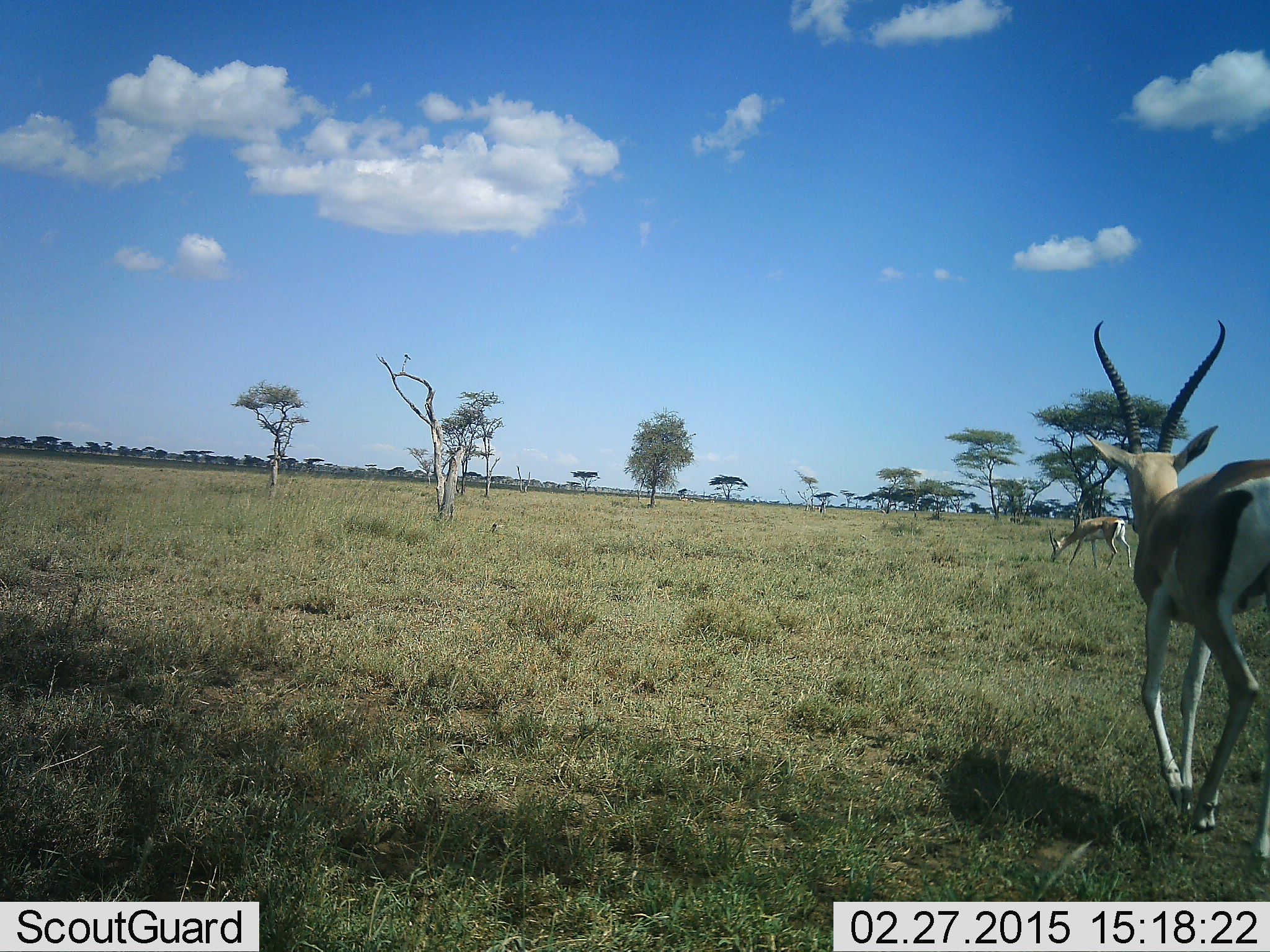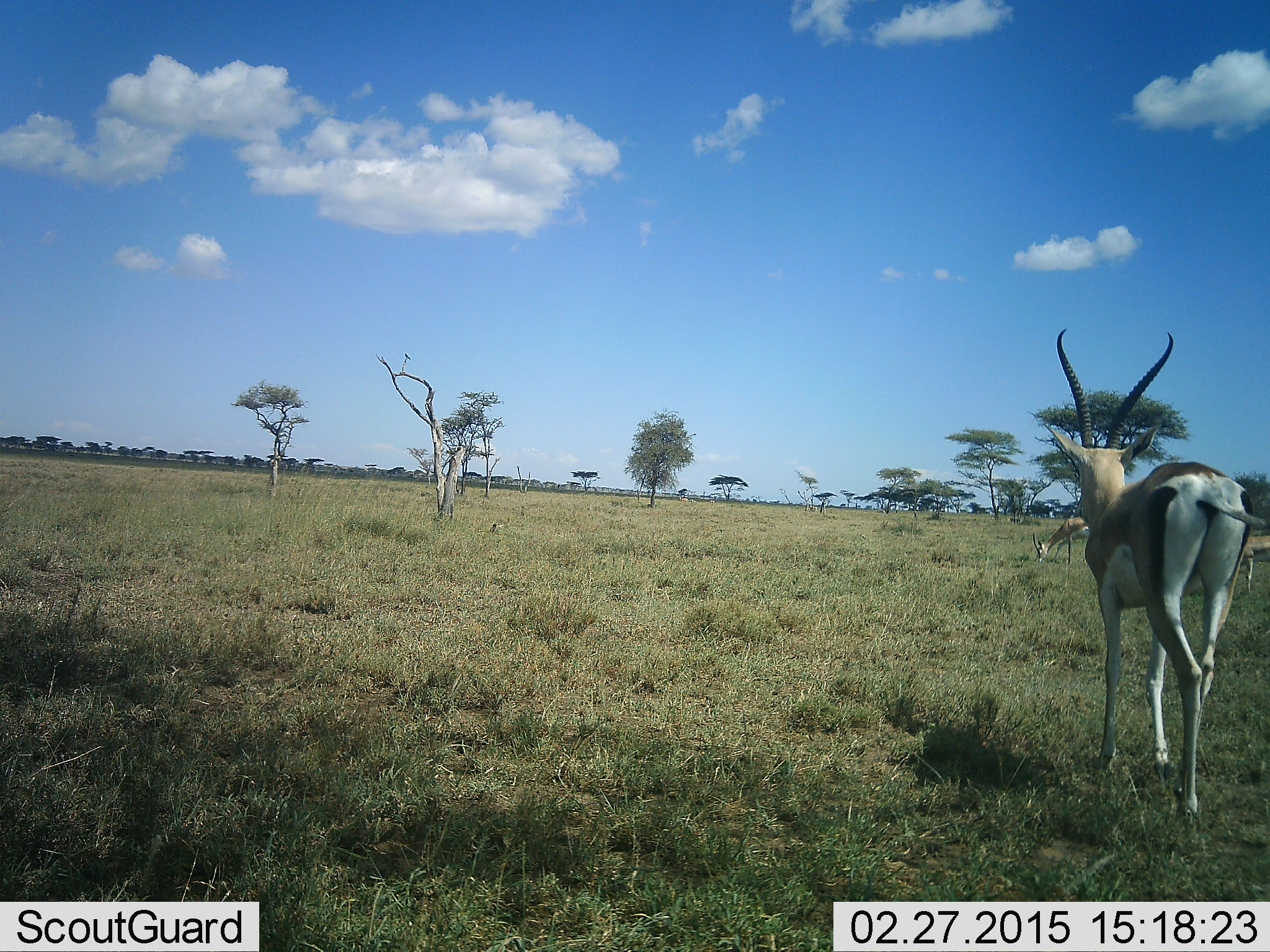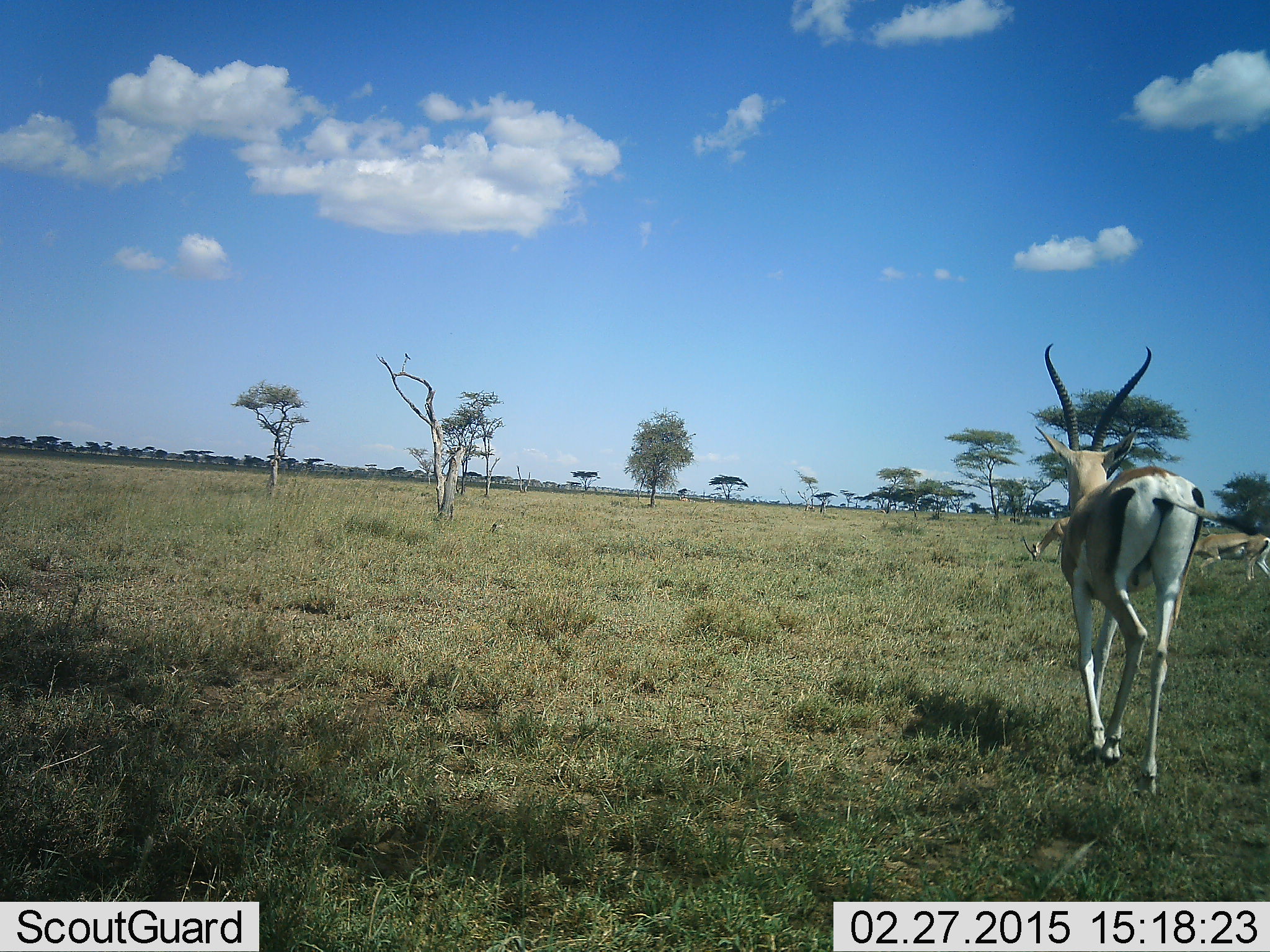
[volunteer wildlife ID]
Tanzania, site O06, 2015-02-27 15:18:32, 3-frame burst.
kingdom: Animalia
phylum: Chordata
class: Mammalia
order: Artiodactyla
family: Bovidae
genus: Nanger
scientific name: Nanger granti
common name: grant's gazelle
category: gazellegrants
Gazellegrants (grant's gazelle) (Nanger granti), count 3. Behavior (volunteer vote fractions): standing 30%, resting 0%, moving 90%, interacting 0%. Young present (vote fraction): 0%. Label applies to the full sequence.